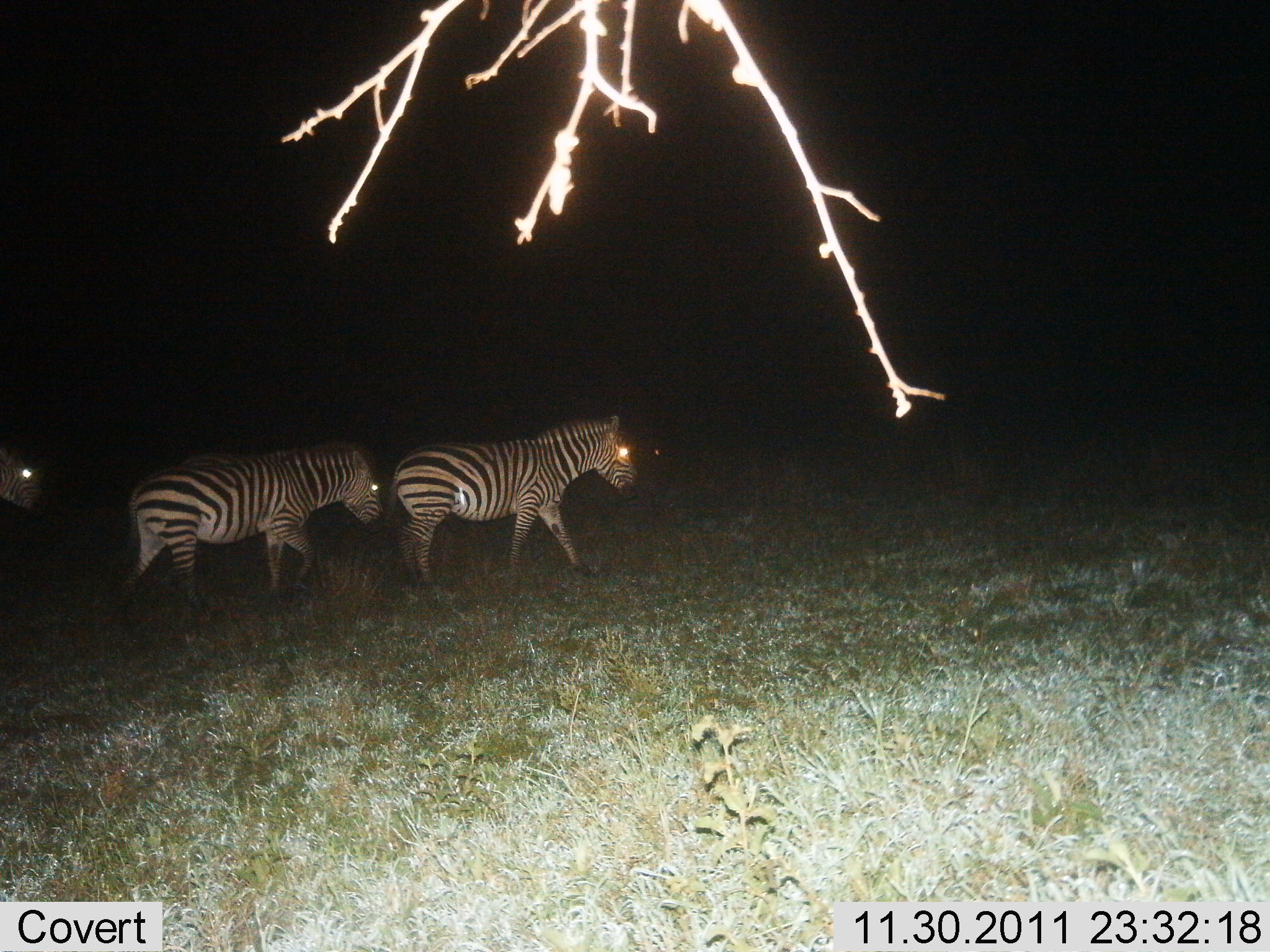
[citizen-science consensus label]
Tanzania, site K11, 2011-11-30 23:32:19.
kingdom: Animalia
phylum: Chordata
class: Mammalia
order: Perissodactyla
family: Equidae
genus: Equus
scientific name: Equus quagga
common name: plains zebra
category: zebra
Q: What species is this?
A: Zebra (plains zebra) (Equus quagga).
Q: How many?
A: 3.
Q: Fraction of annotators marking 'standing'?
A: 27%.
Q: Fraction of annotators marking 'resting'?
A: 0%.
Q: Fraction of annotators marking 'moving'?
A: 80%.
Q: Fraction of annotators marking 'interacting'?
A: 0%.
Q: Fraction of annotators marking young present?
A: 0%.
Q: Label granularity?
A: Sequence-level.